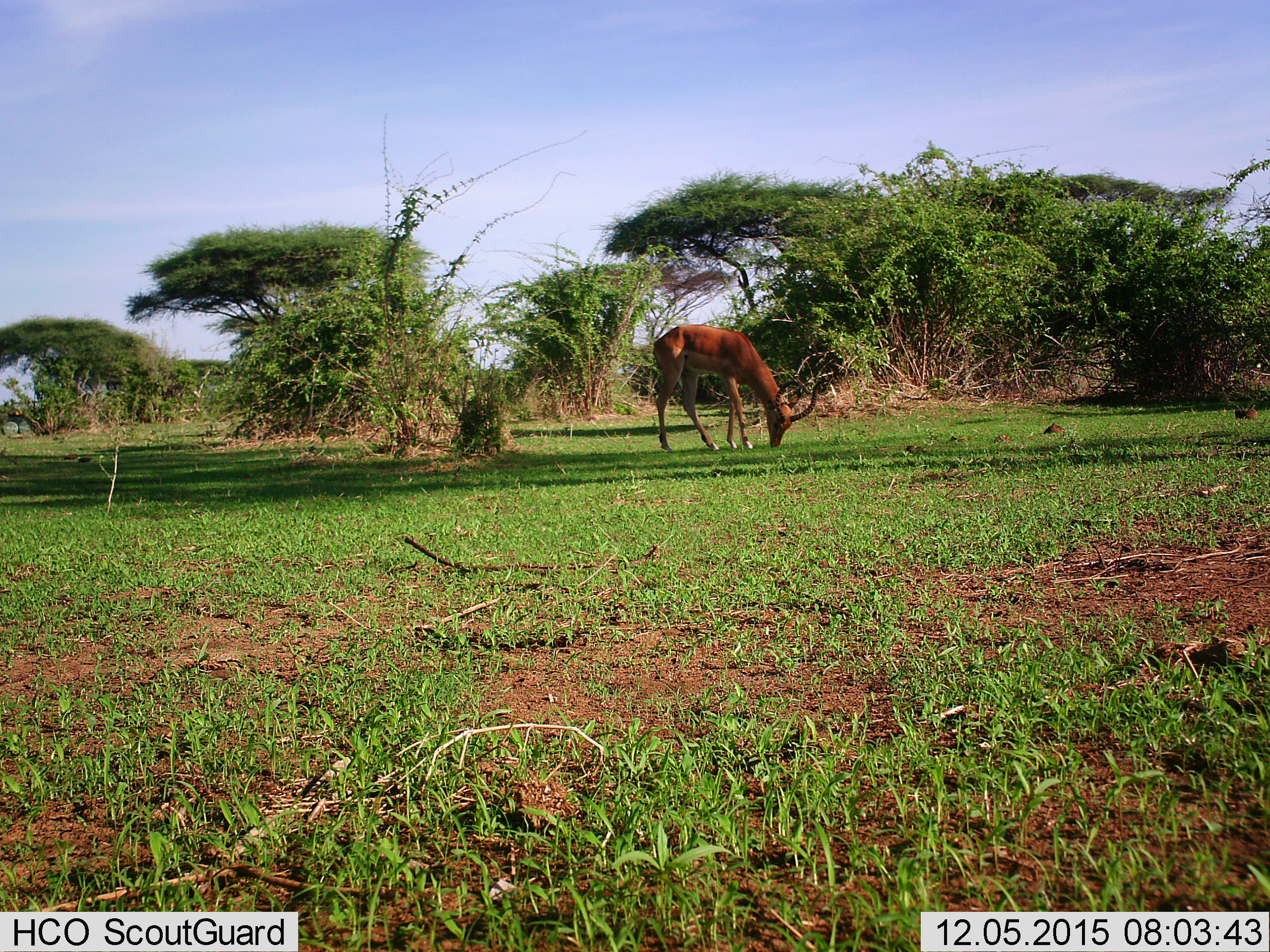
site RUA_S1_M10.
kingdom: Animalia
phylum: Chordata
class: Mammalia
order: Artiodactyla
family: Bovidae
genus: Aepyceros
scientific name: Aepyceros melampus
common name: impala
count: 1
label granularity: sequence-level